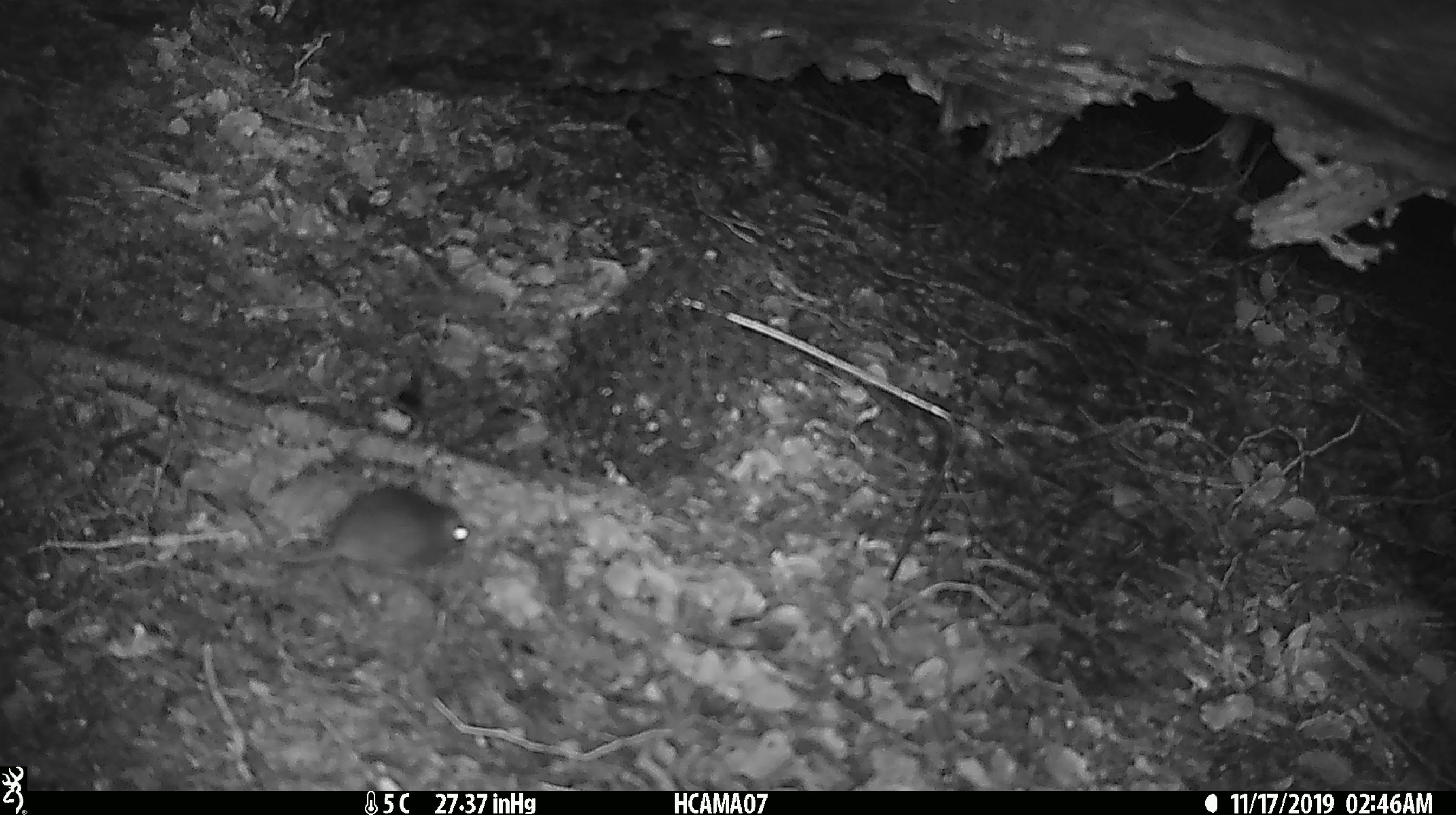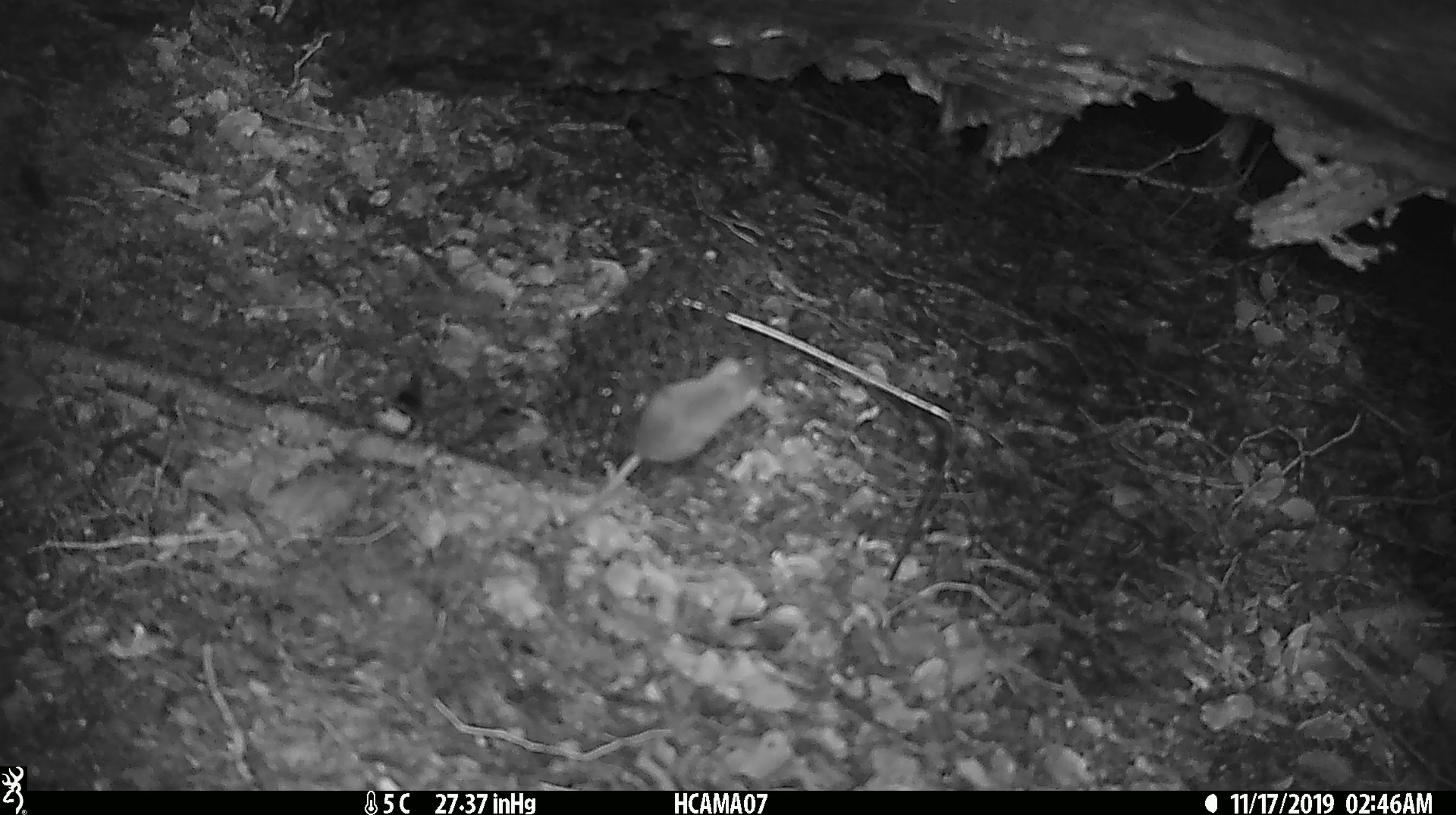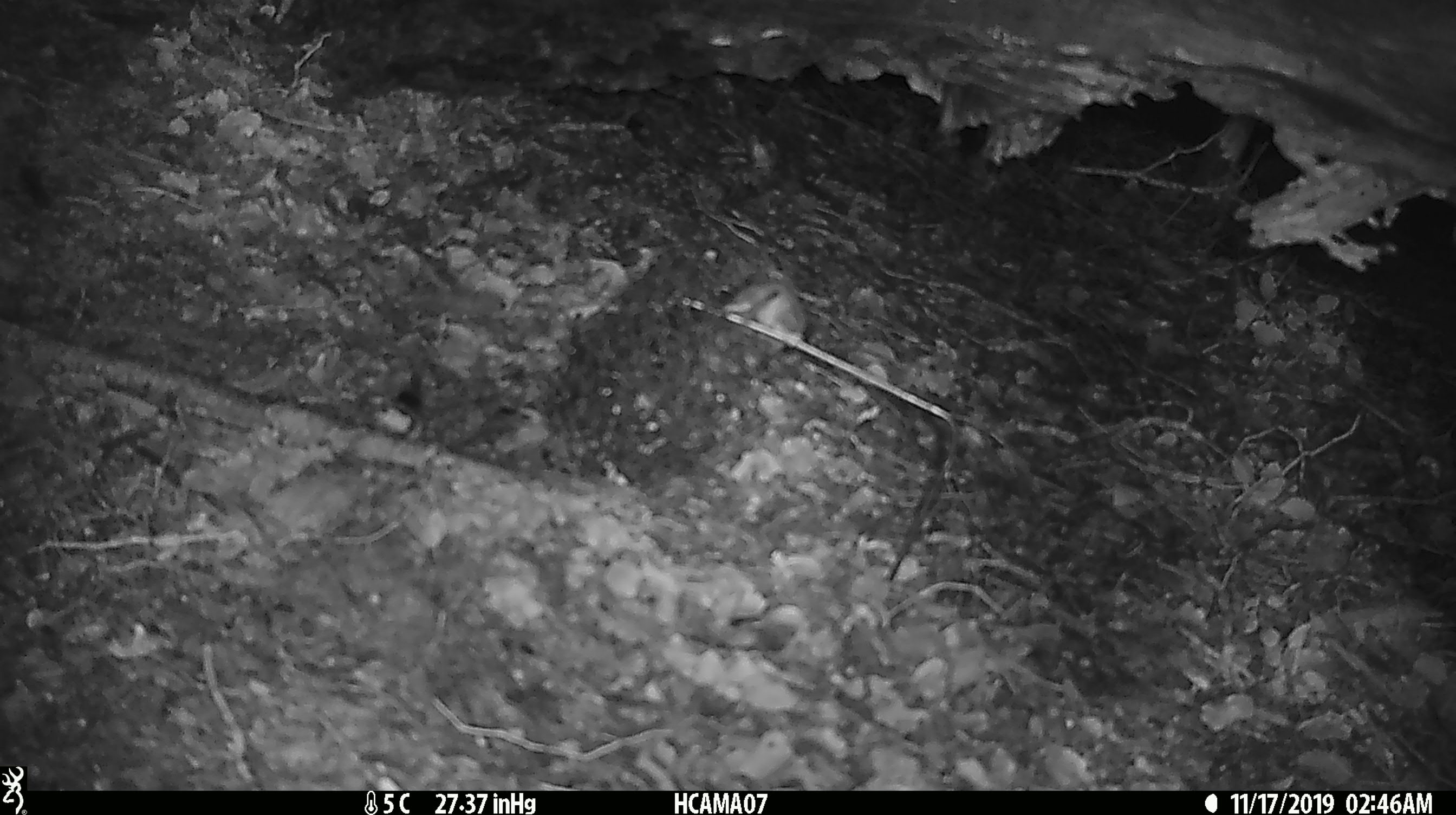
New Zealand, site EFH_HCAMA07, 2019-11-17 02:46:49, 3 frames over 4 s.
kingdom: Animalia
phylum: Chordata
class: Mammalia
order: Rodentia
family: Muridae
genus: Mus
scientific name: Mus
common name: mouse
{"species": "mouse (Mus)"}